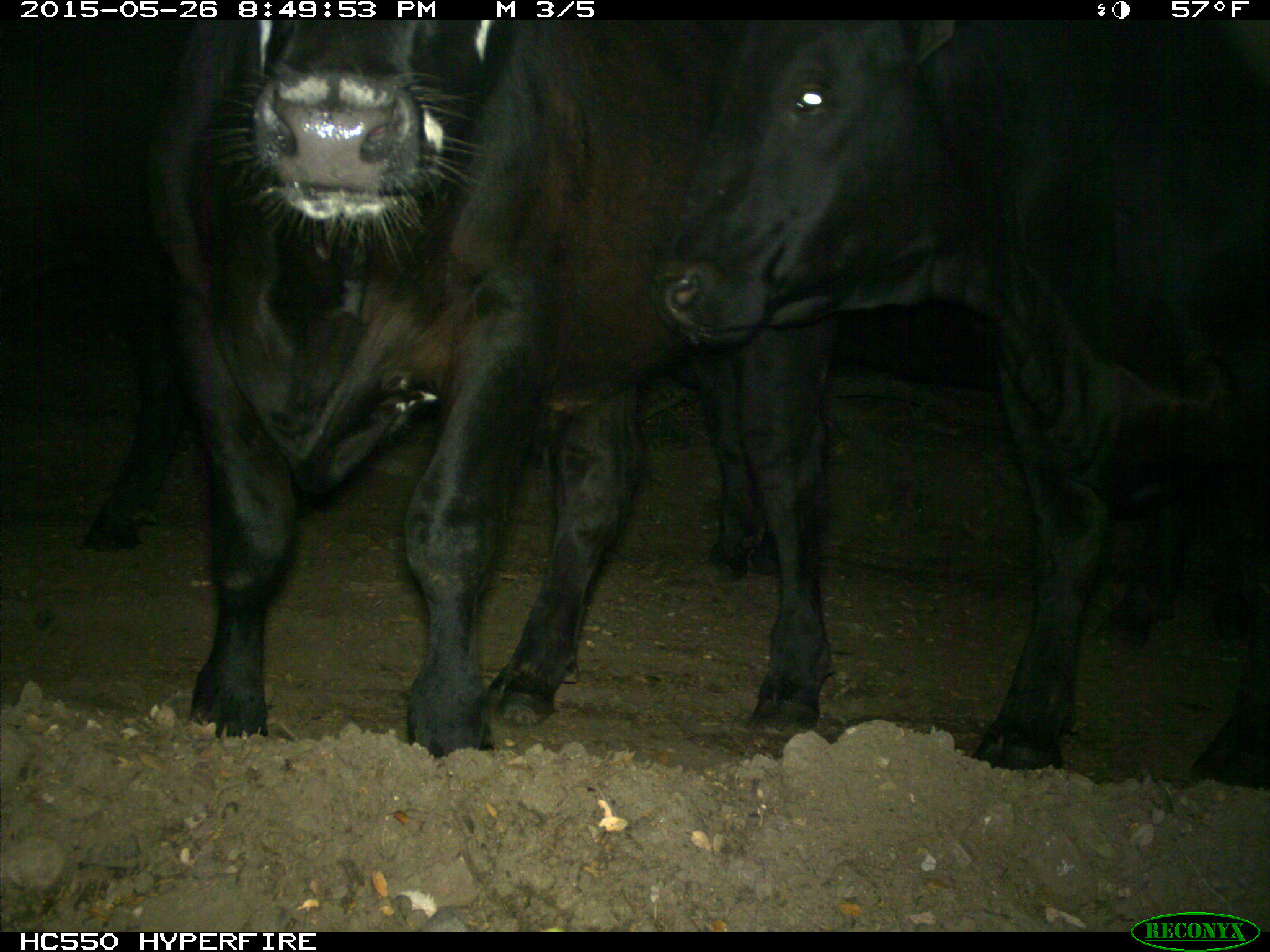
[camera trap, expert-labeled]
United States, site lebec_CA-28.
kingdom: Animalia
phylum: Chordata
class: Mammalia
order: Artiodactyla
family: Bovidae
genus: Bos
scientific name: Bos taurus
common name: domestic cow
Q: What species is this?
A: Bos taurus (domestic cow).